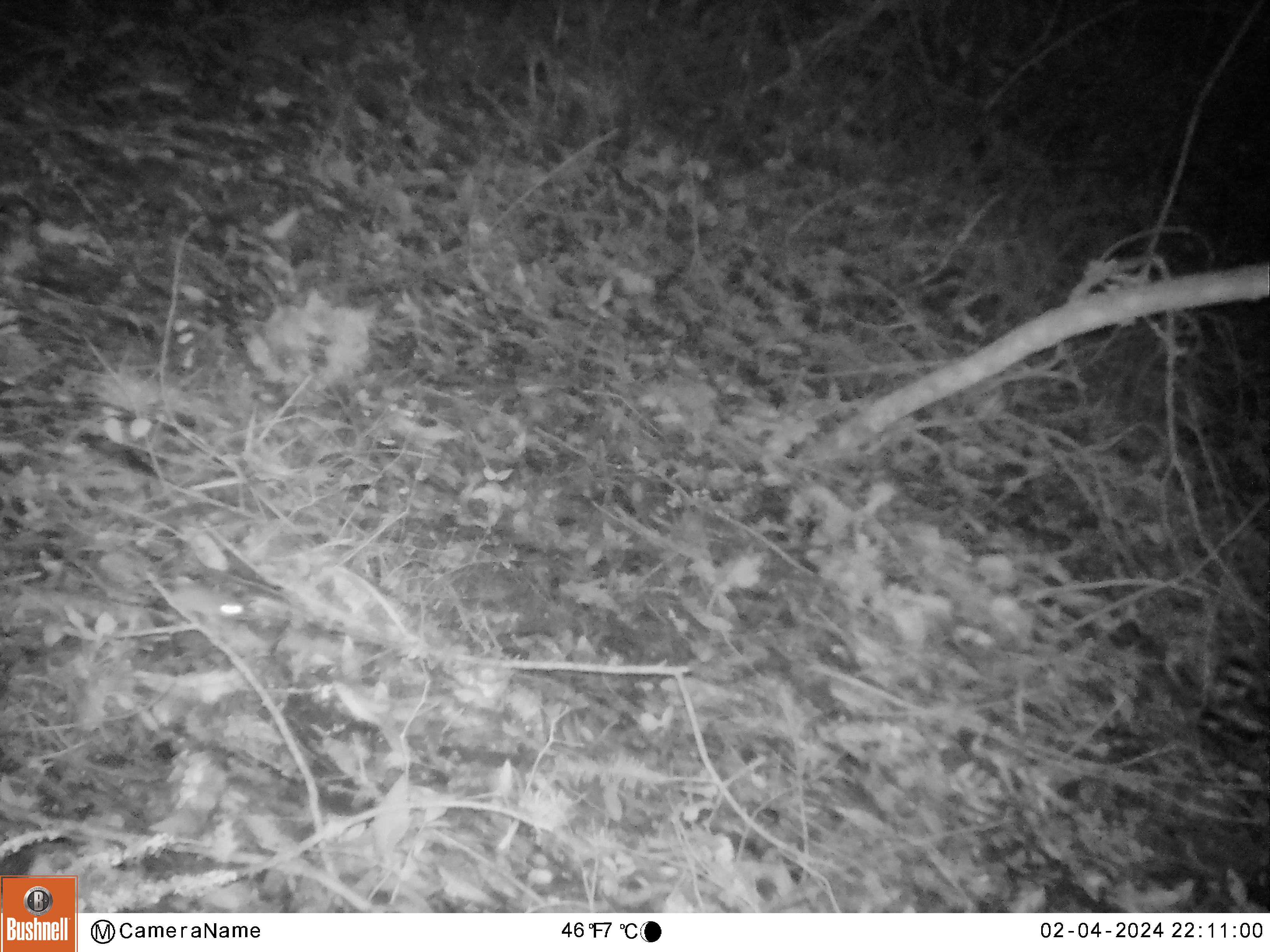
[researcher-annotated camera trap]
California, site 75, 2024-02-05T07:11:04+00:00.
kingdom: Animalia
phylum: Chordata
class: Mammalia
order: Rodentia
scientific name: Rodentia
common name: mouse or rat